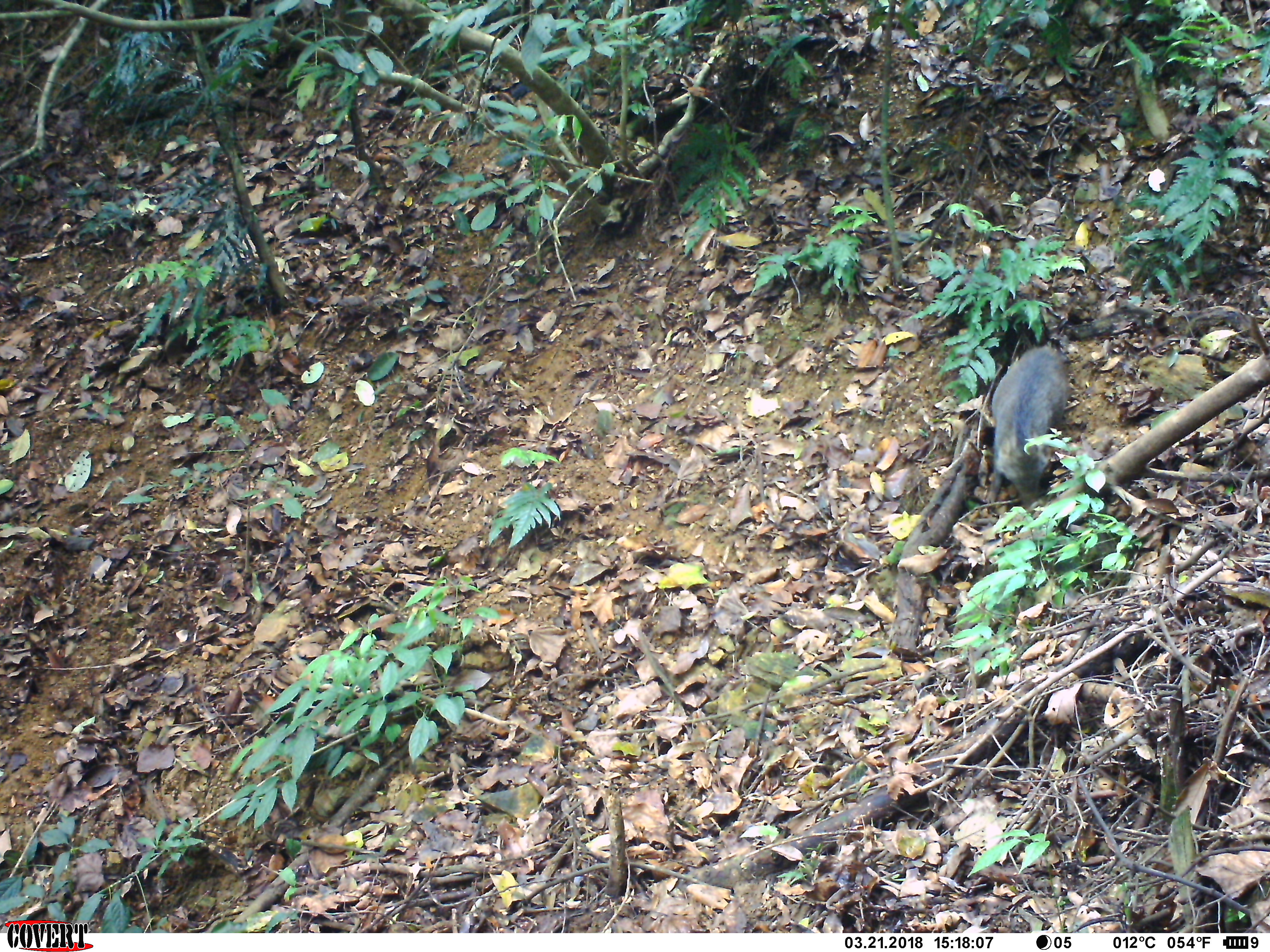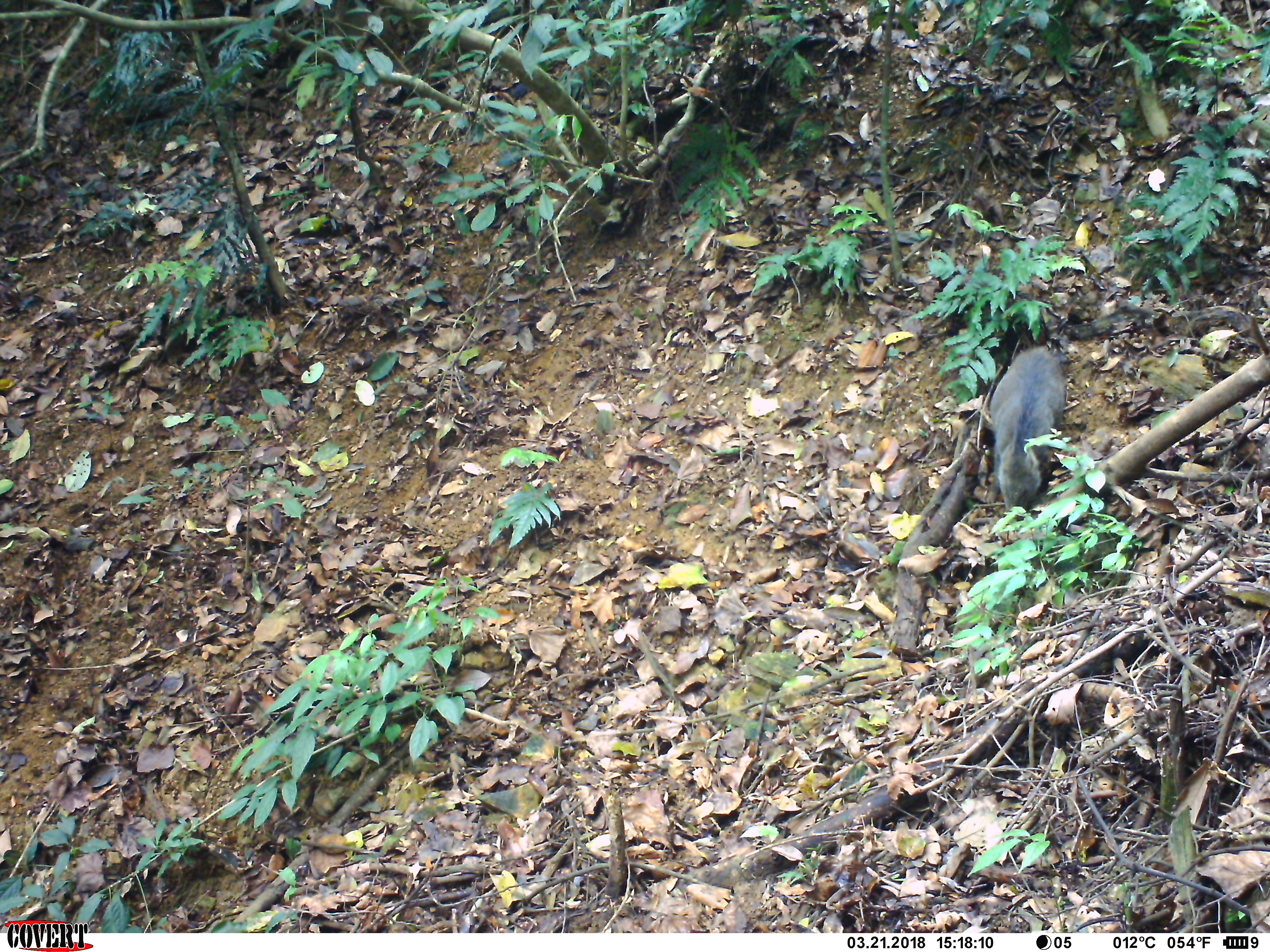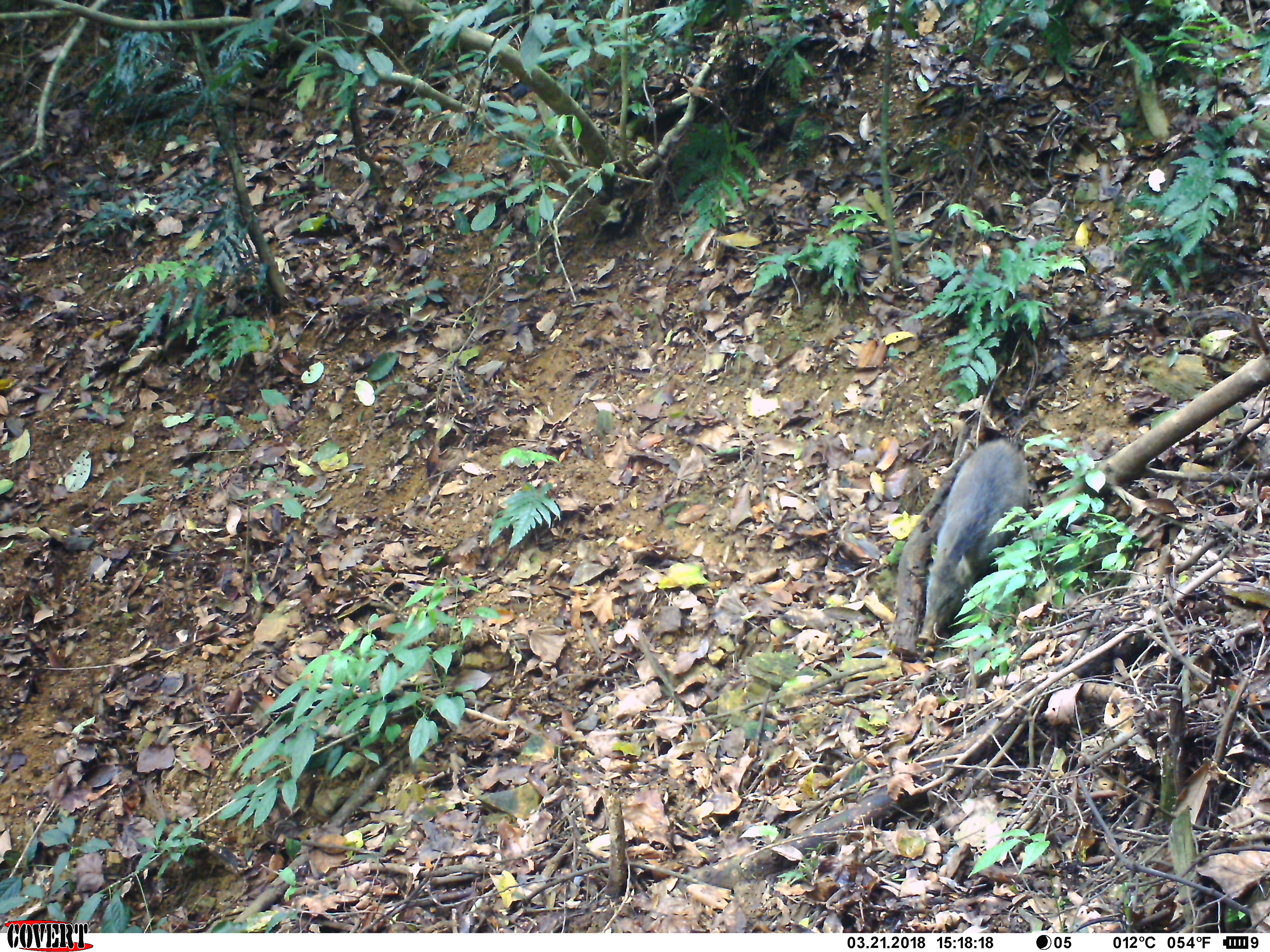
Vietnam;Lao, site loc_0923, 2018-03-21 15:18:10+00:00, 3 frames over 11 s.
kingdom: Animalia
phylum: Chordata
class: Mammalia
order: Artiodactyla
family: Suidae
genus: Sus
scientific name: Sus scrofa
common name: eurasian wild pig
Eurasian wild pig (Sus scrofa). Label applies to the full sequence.